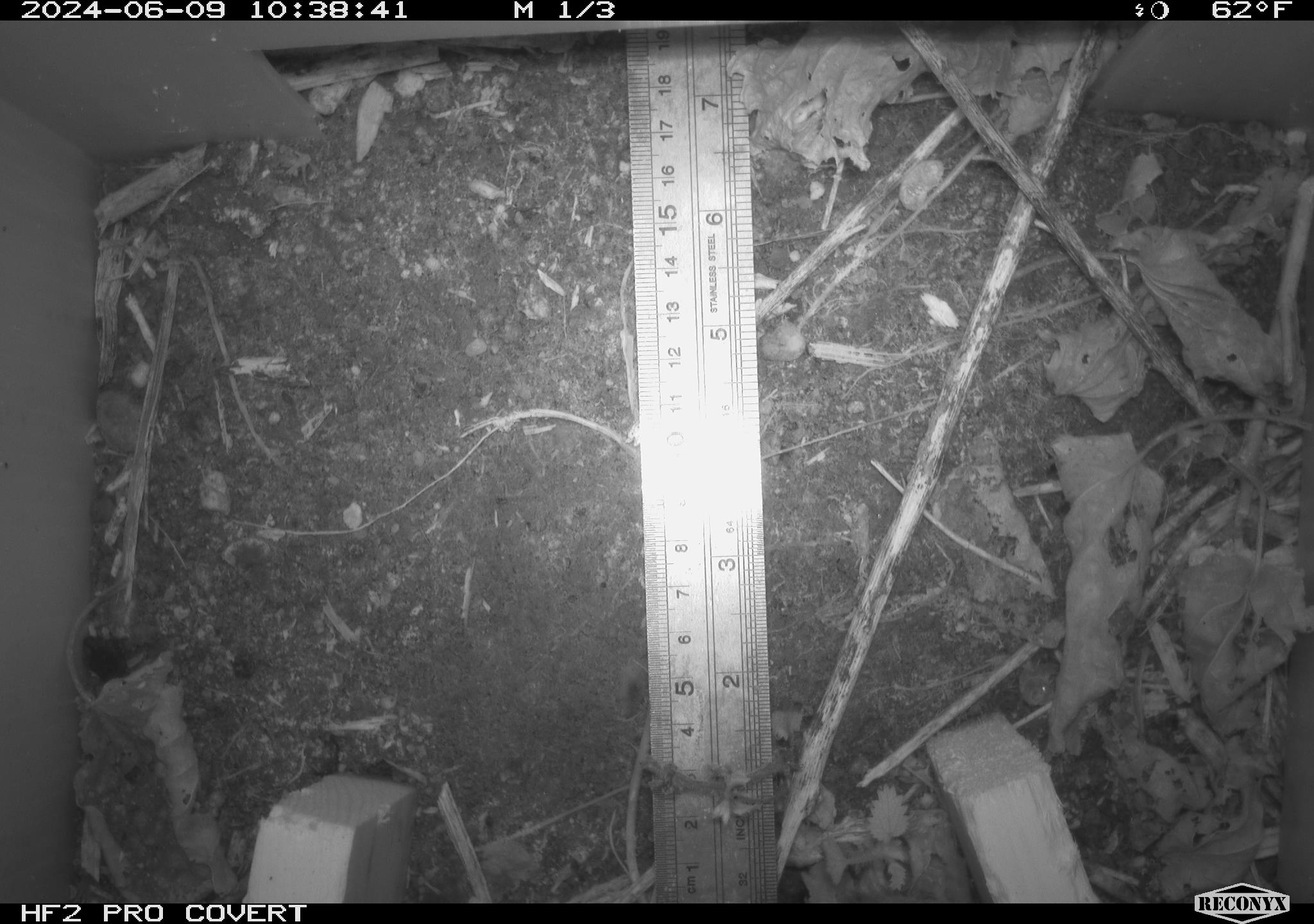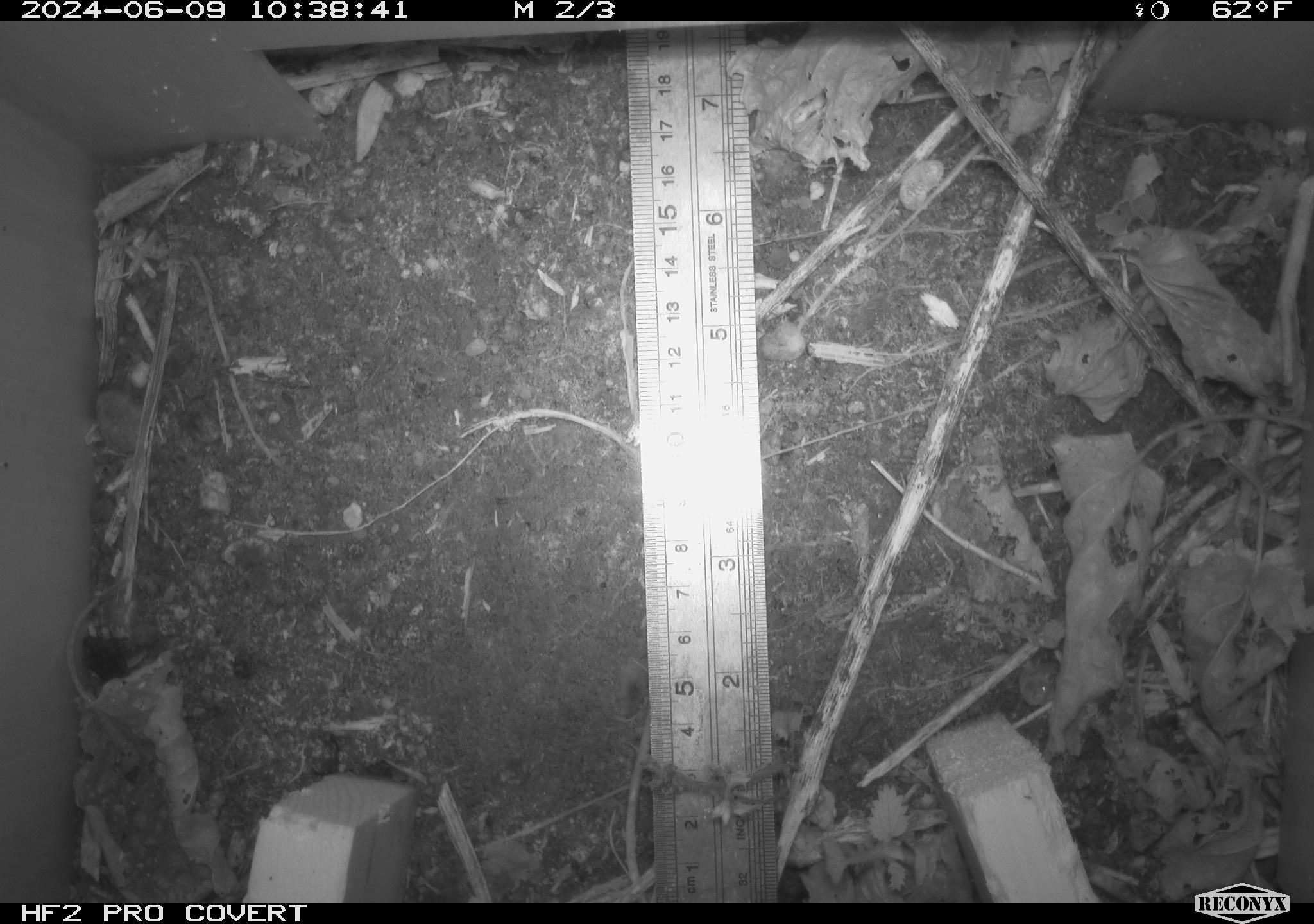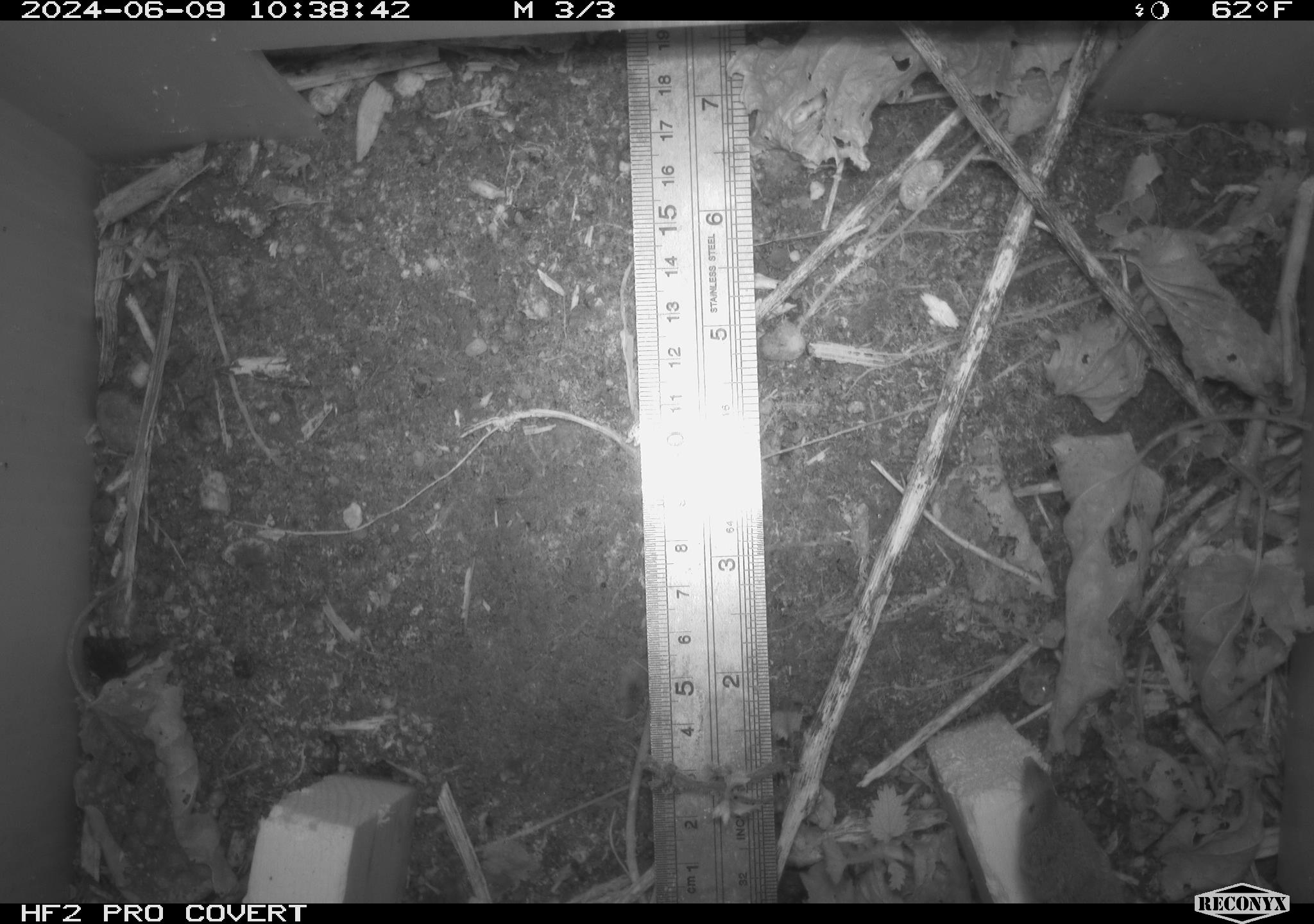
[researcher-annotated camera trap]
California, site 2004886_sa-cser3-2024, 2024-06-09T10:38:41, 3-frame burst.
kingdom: Animalia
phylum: Chordata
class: Mammalia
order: Eulipotyphla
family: Soricidae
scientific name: Soricidae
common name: shrews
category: soricidae family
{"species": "soricidae family (shrews) (Soricidae)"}